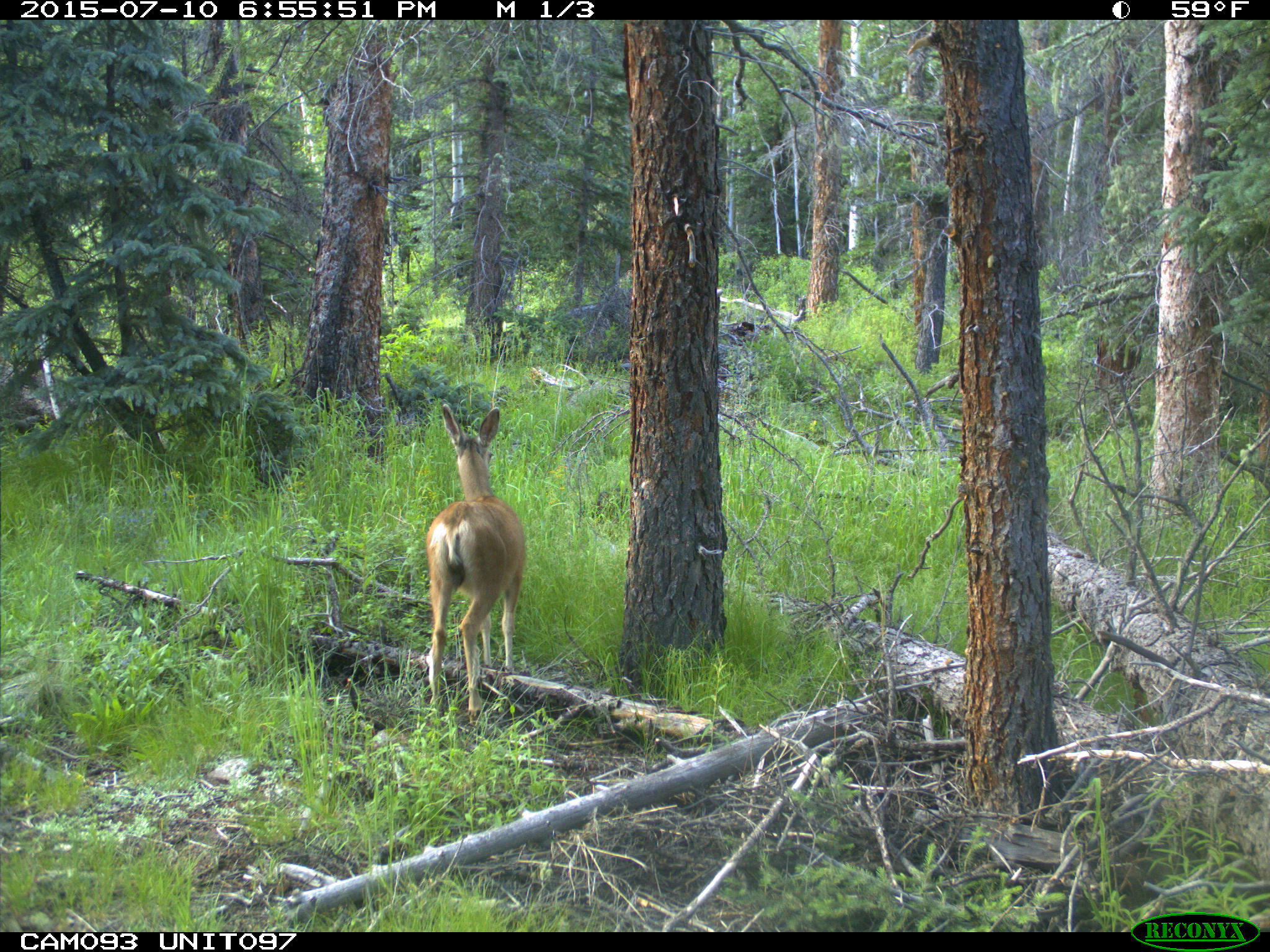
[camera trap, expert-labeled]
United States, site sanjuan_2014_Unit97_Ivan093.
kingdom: Animalia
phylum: Chordata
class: Mammalia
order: Artiodactyla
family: Cervidae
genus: Odocoileus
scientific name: Odocoileus hemionus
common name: mule deer